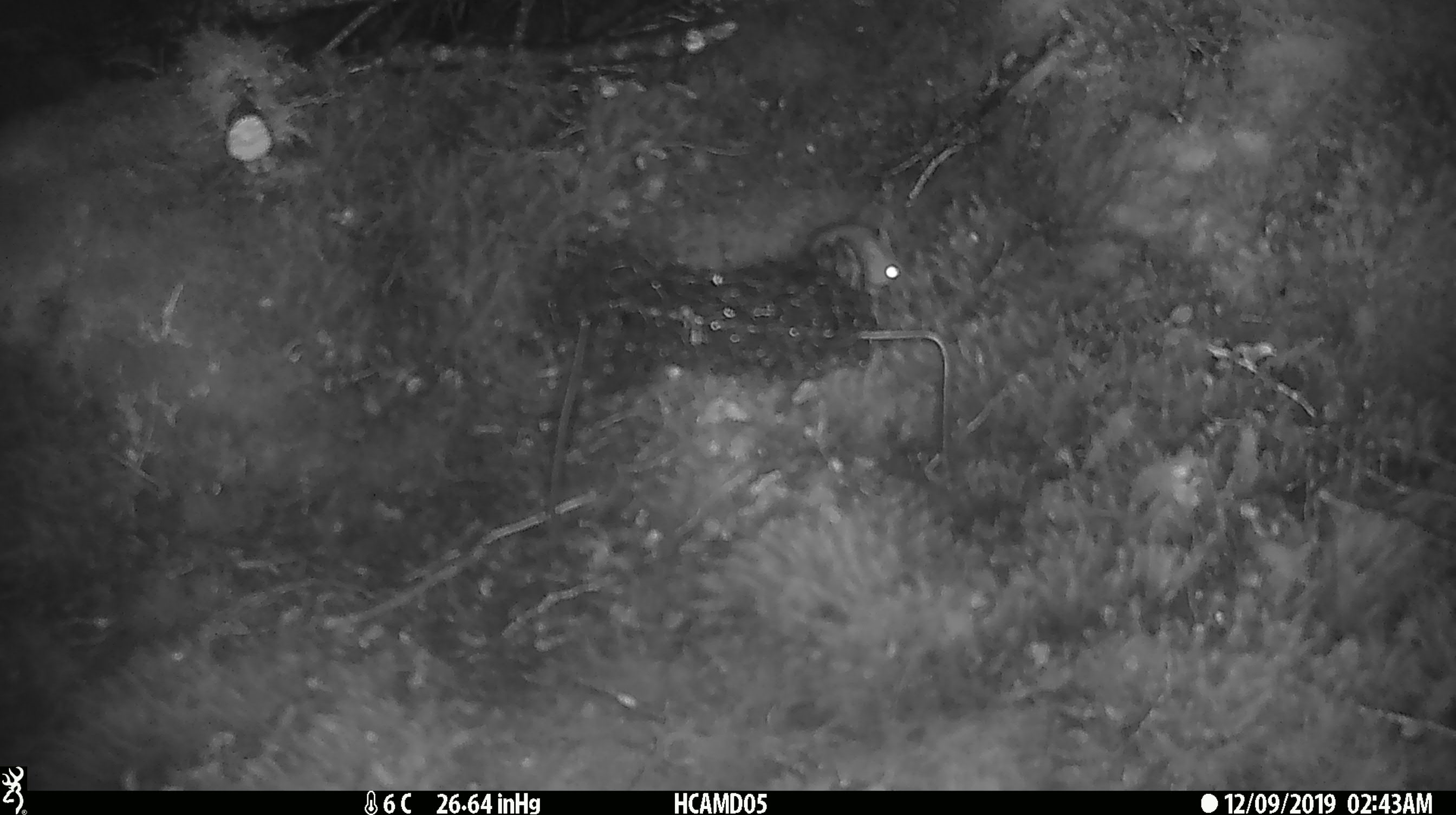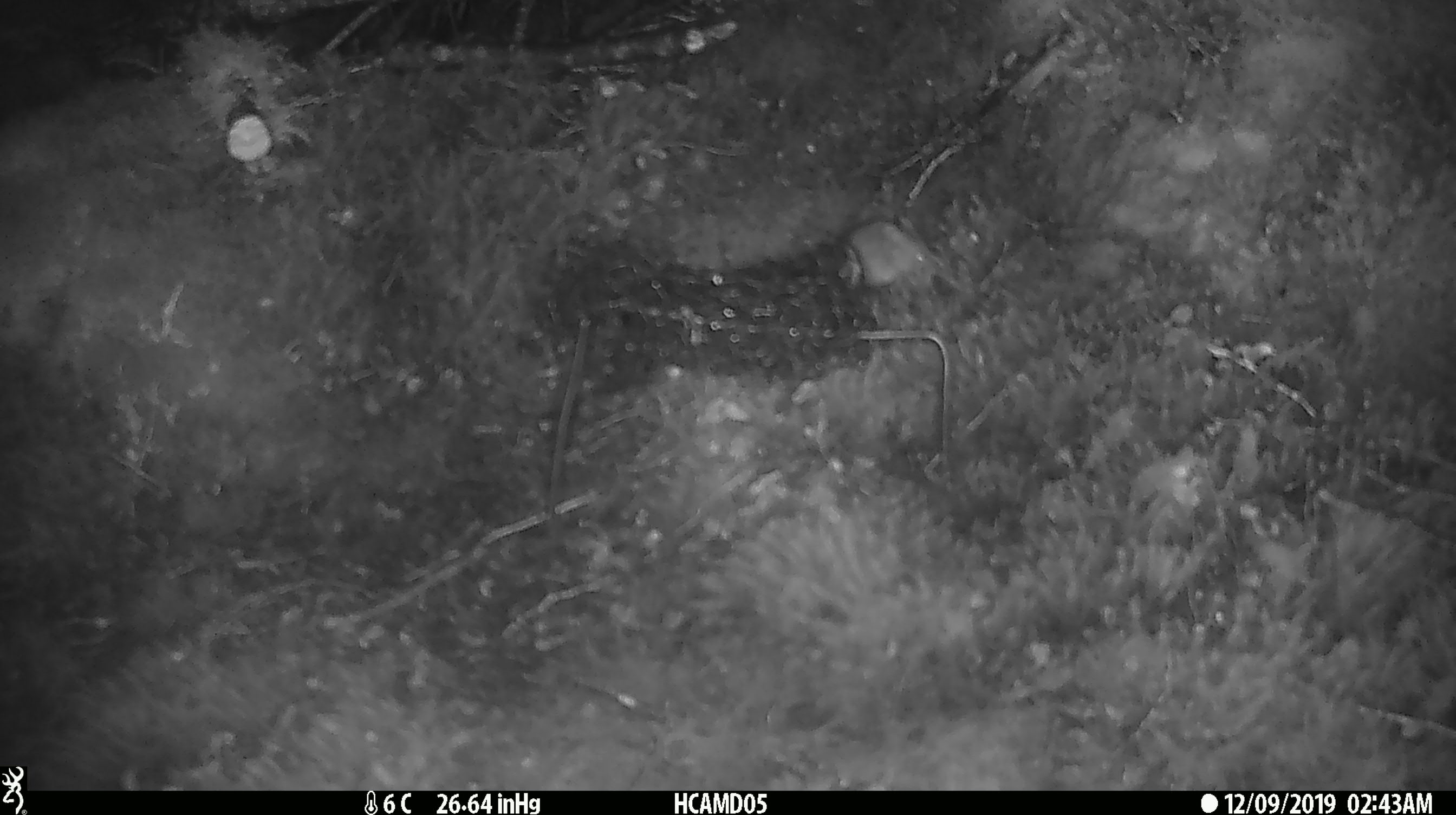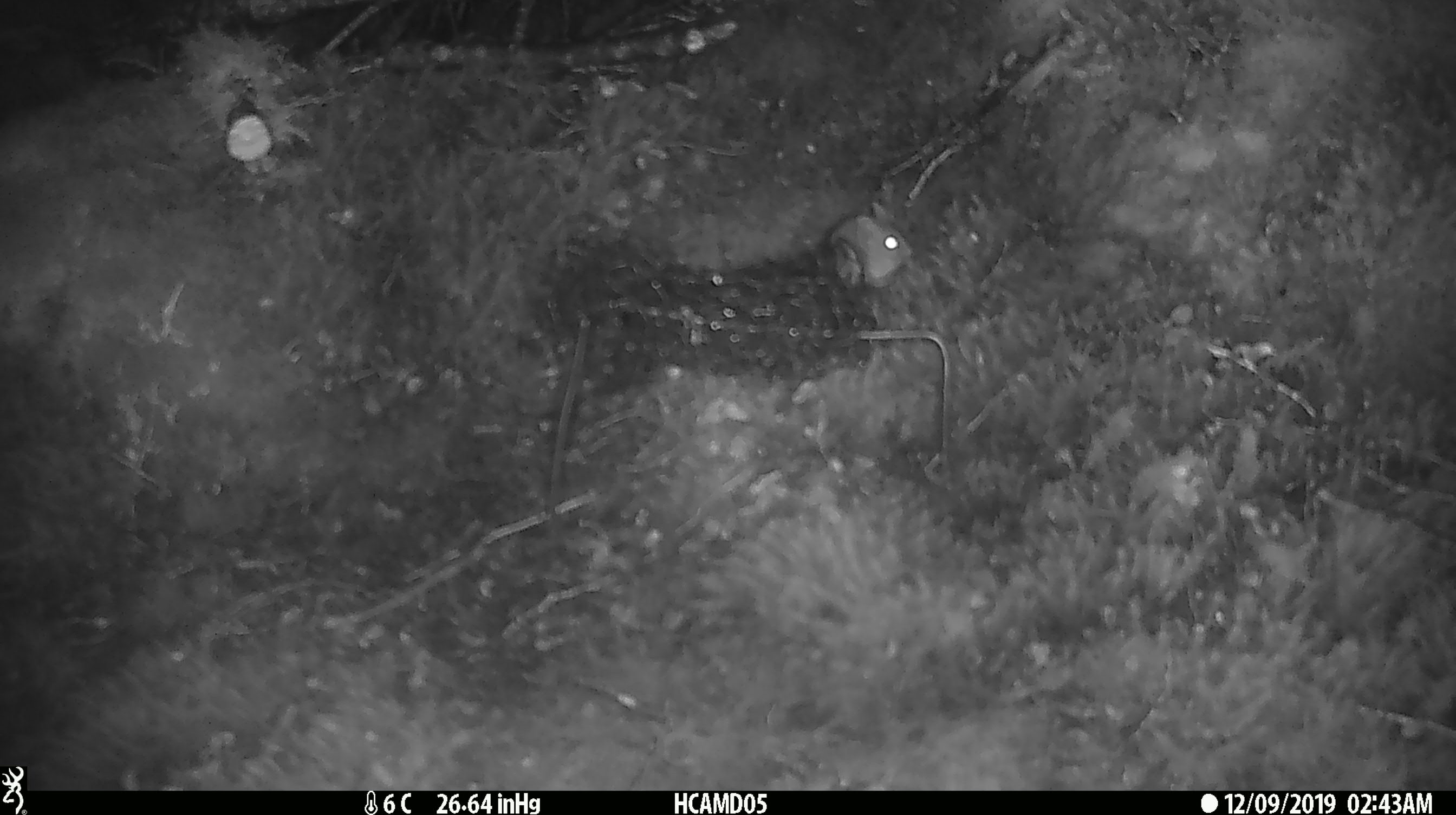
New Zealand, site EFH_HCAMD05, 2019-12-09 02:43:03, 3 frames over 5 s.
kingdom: Animalia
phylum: Chordata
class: Mammalia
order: Rodentia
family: Muridae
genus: Mus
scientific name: Mus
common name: mouse